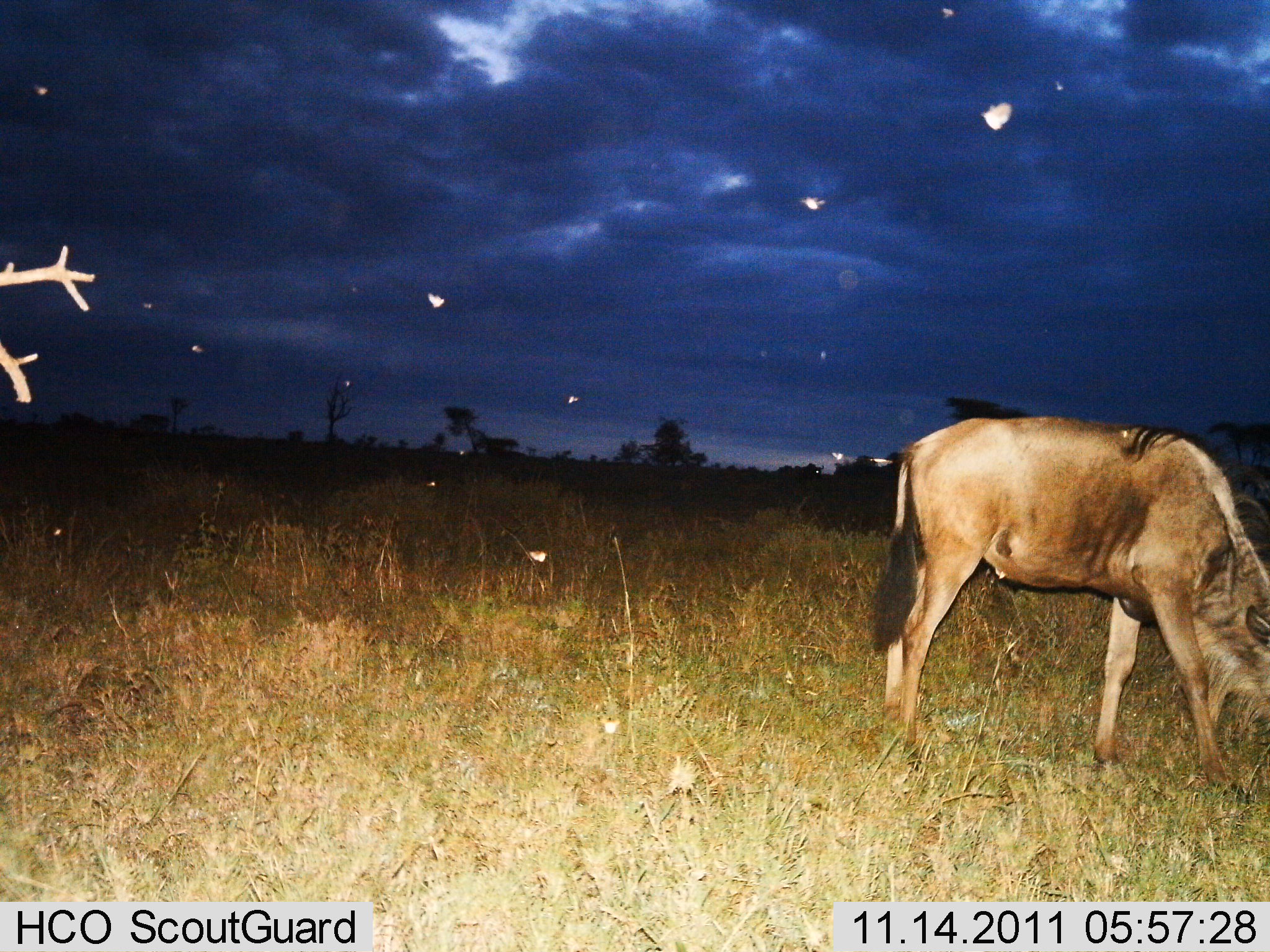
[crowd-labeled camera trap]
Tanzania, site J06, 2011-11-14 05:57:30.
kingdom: Animalia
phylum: Chordata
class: Mammalia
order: Artiodactyla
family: Bovidae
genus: Connochaetes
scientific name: Connochaetes taurinus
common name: blue wildebeest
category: wildebeest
Wildebeest (blue wildebeest) (Connochaetes taurinus), count 1. Behavior (volunteer vote fractions): standing 36%, resting 0%, moving 0%, interacting 0%. Young present (vote fraction): 0%. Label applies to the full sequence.